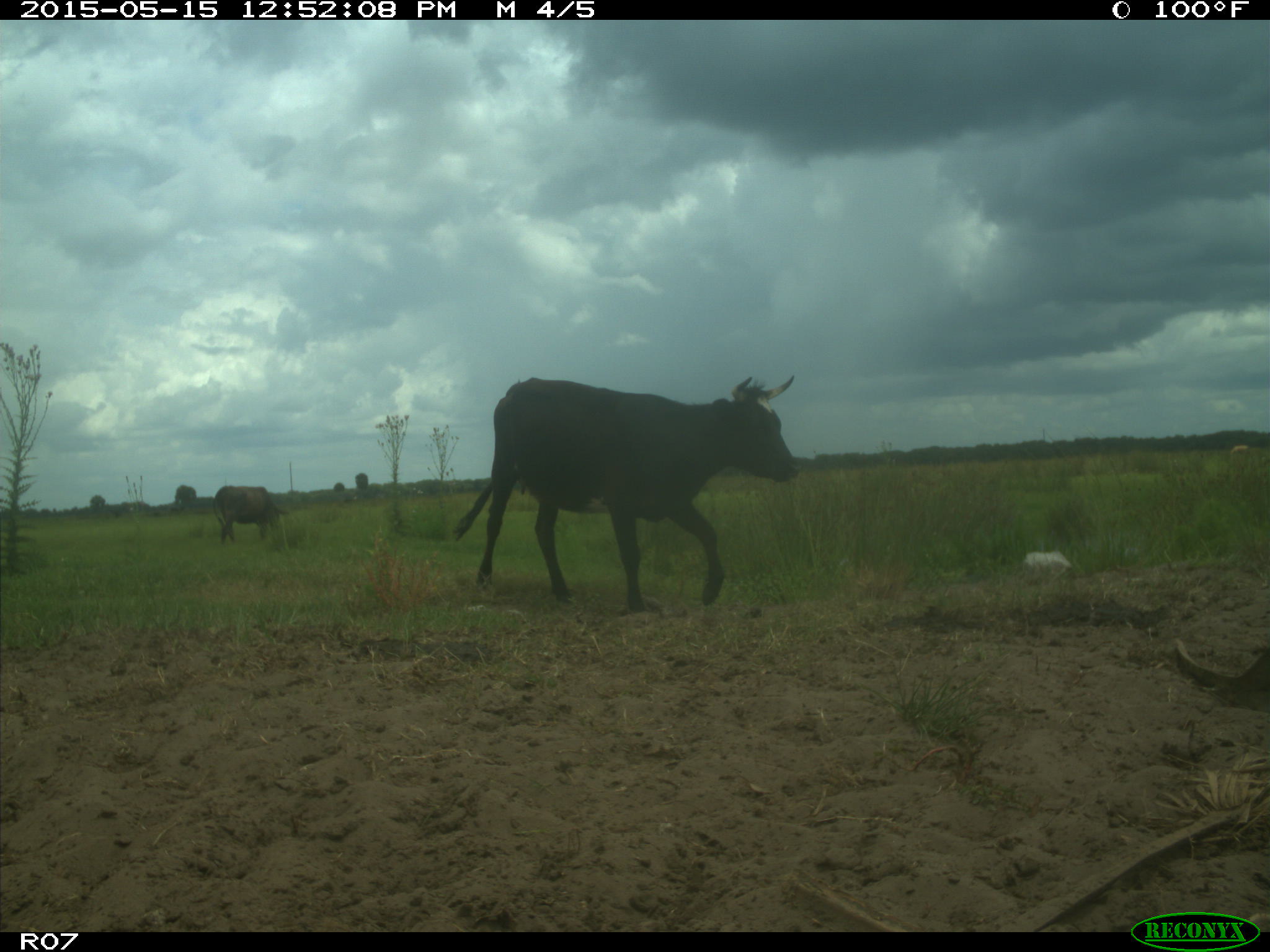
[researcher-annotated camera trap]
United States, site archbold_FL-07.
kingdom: Animalia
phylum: Chordata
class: Mammalia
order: Artiodactyla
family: Bovidae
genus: Bos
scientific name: Bos taurus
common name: domestic cow